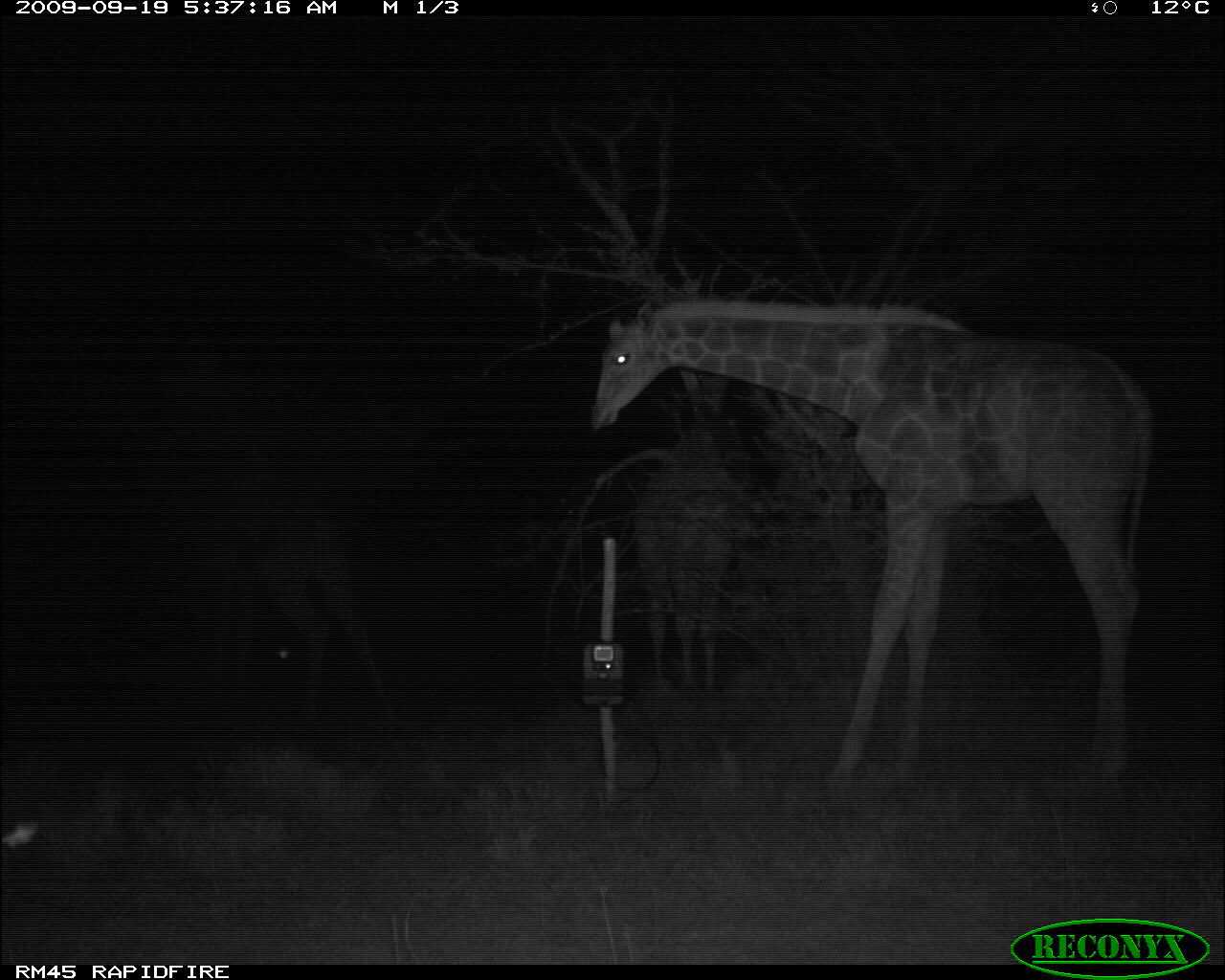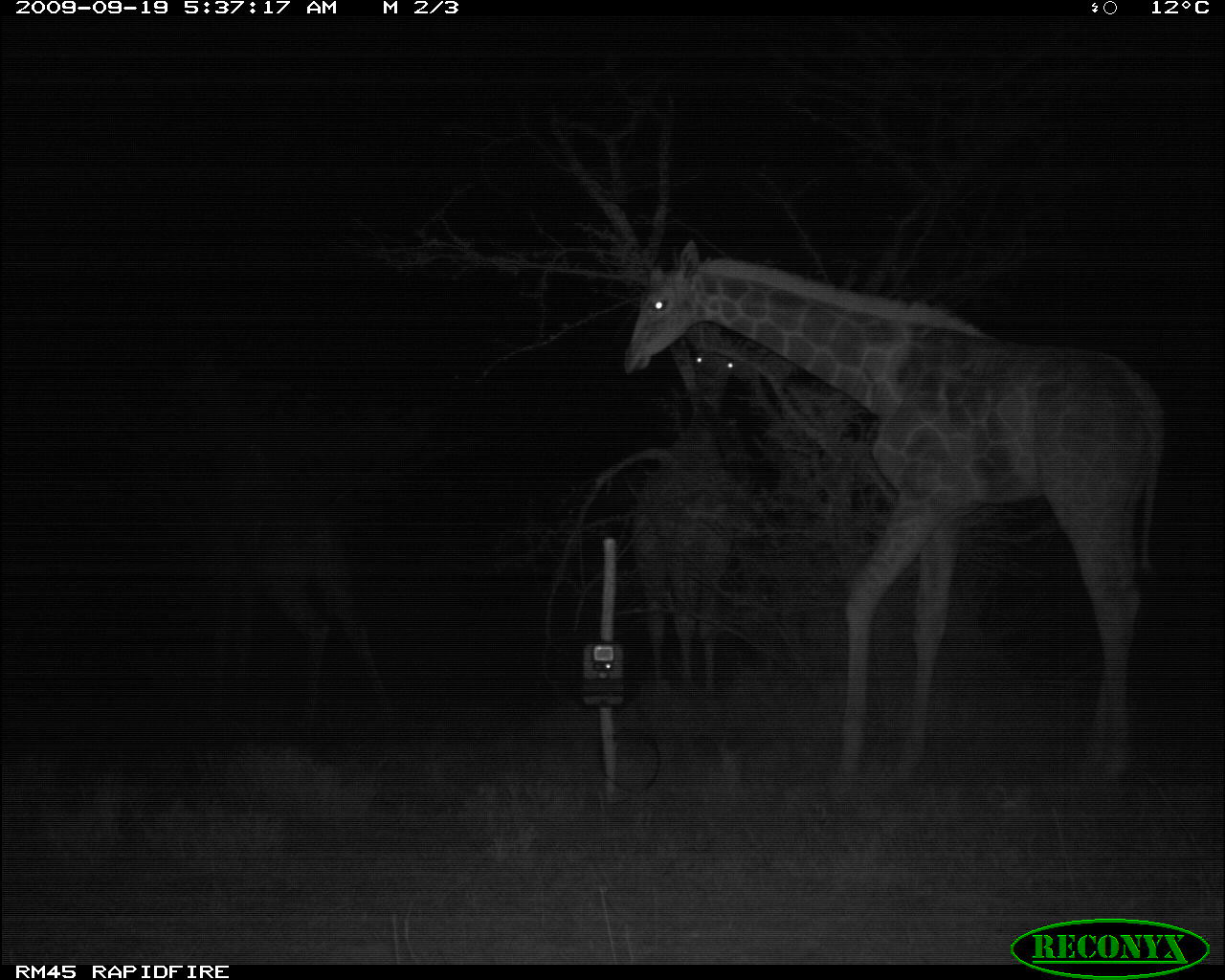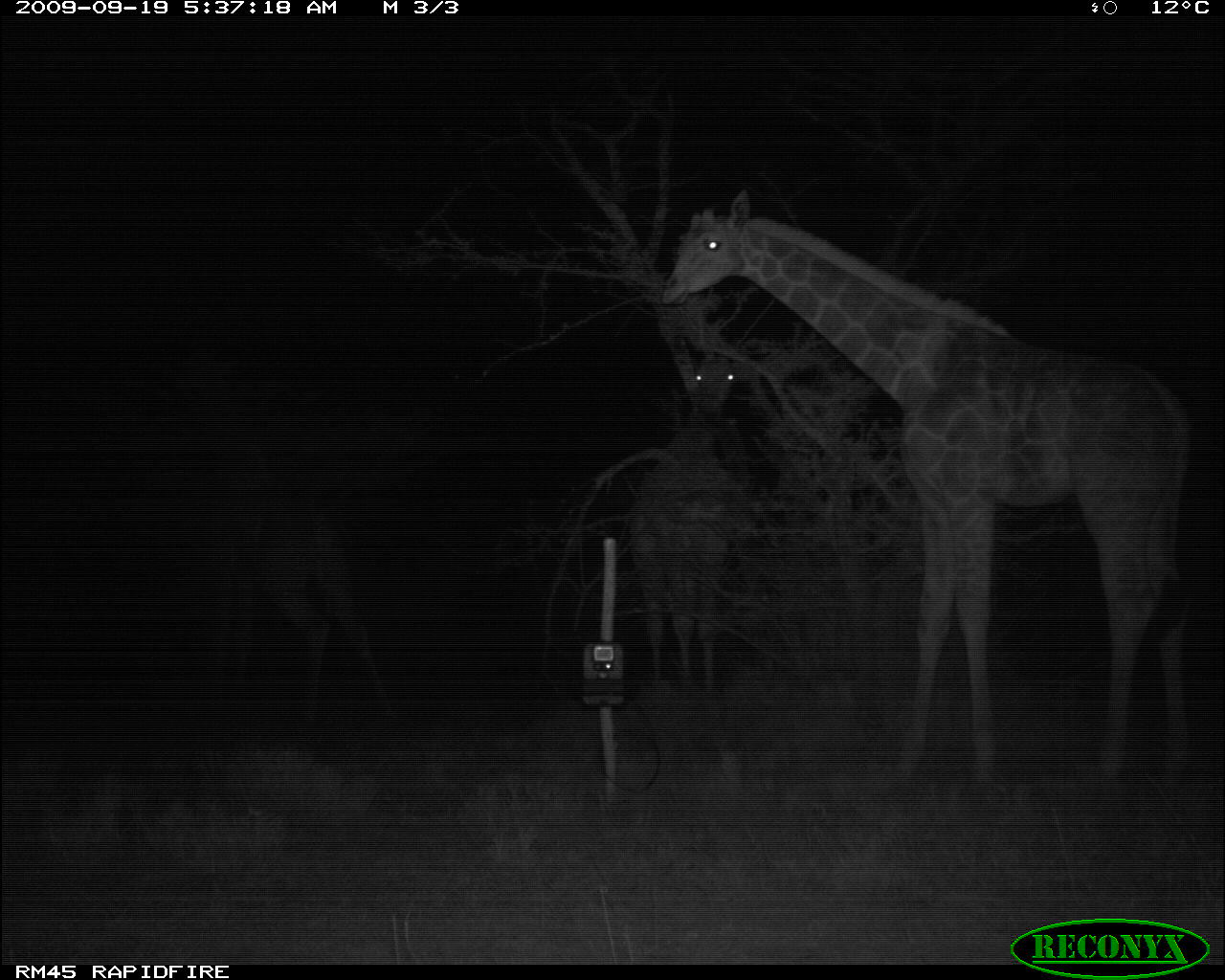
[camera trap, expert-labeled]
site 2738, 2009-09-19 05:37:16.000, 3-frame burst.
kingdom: Animalia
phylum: Chordata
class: Mammalia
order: Artiodactyla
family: Giraffidae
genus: Giraffa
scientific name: Giraffa camelopardalis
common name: giraffe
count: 3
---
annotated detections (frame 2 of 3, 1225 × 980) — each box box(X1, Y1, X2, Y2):
giraffa camelopardalis: box(617, 226, 1153, 785); box(186, 421, 408, 739); box(625, 328, 761, 720)